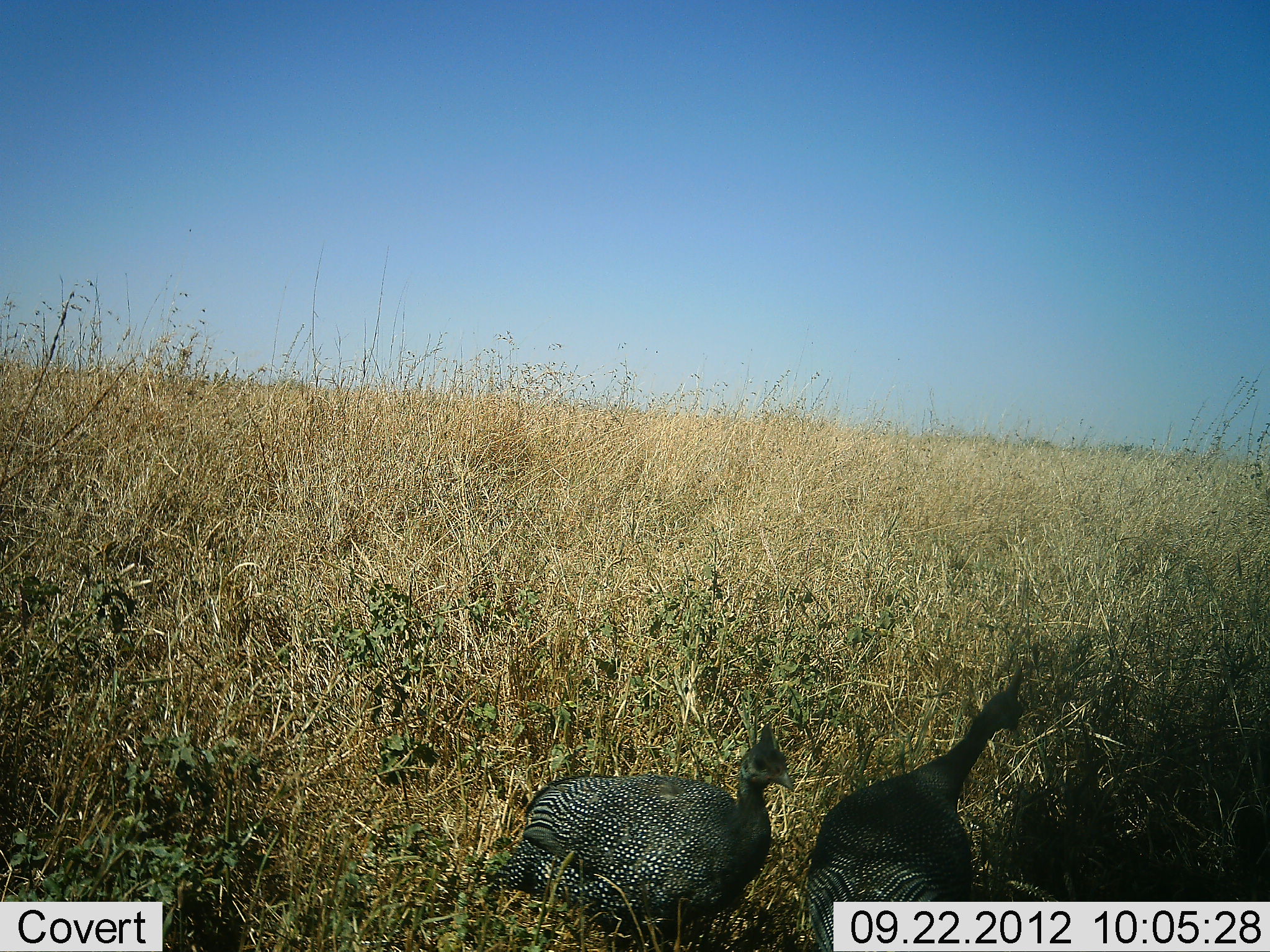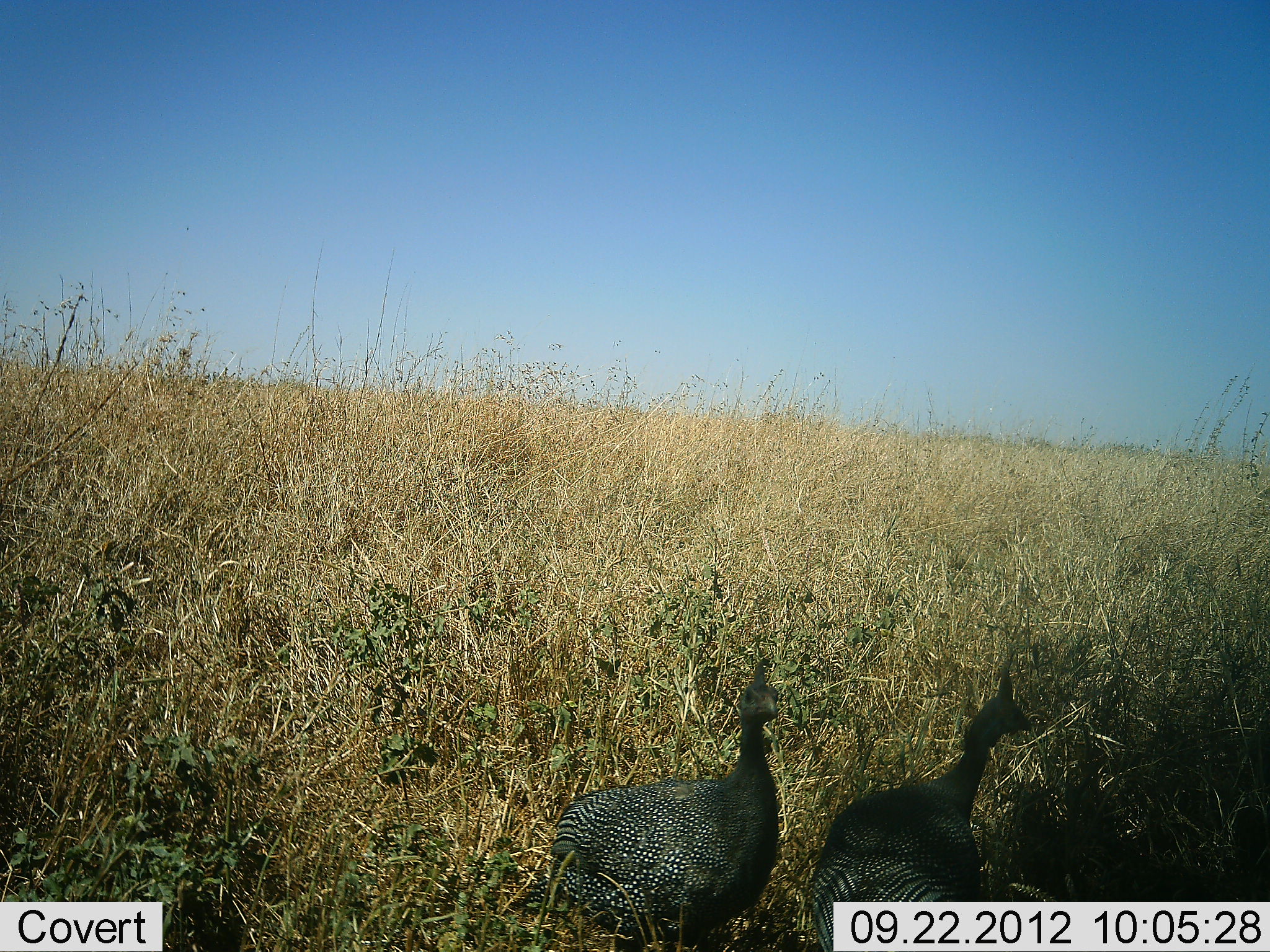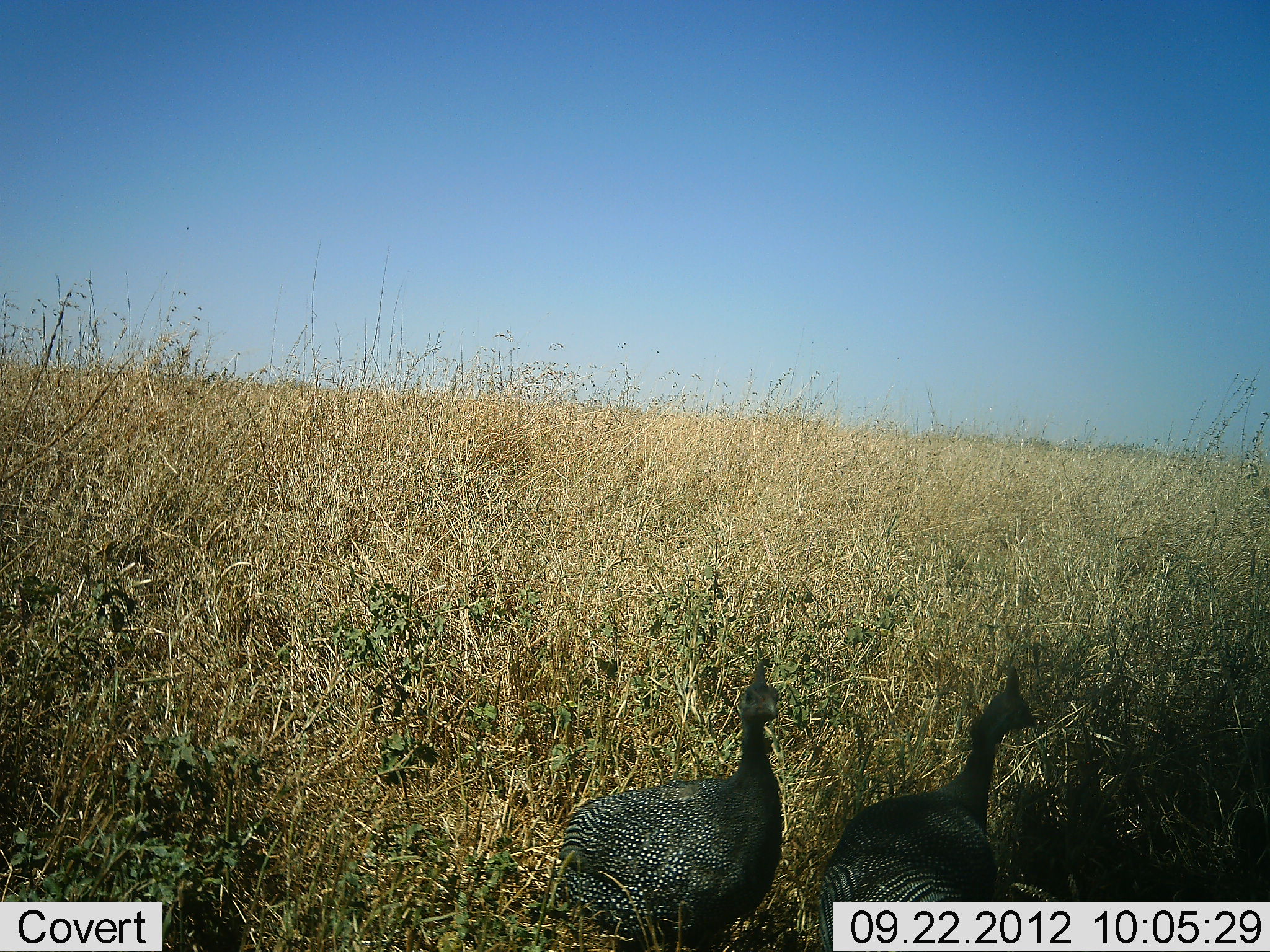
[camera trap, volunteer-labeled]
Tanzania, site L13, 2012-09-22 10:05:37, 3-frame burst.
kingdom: Animalia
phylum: Chordata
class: Aves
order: Galliformes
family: Numididae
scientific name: Numididae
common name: guinea fowl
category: guineafowl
Guineafowl (guinea fowl) (Numididae), count 2. Behavior (volunteer vote fractions): standing 90%, resting 10%, moving 10%, interacting 0%. Young present (vote fraction): 0%. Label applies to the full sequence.